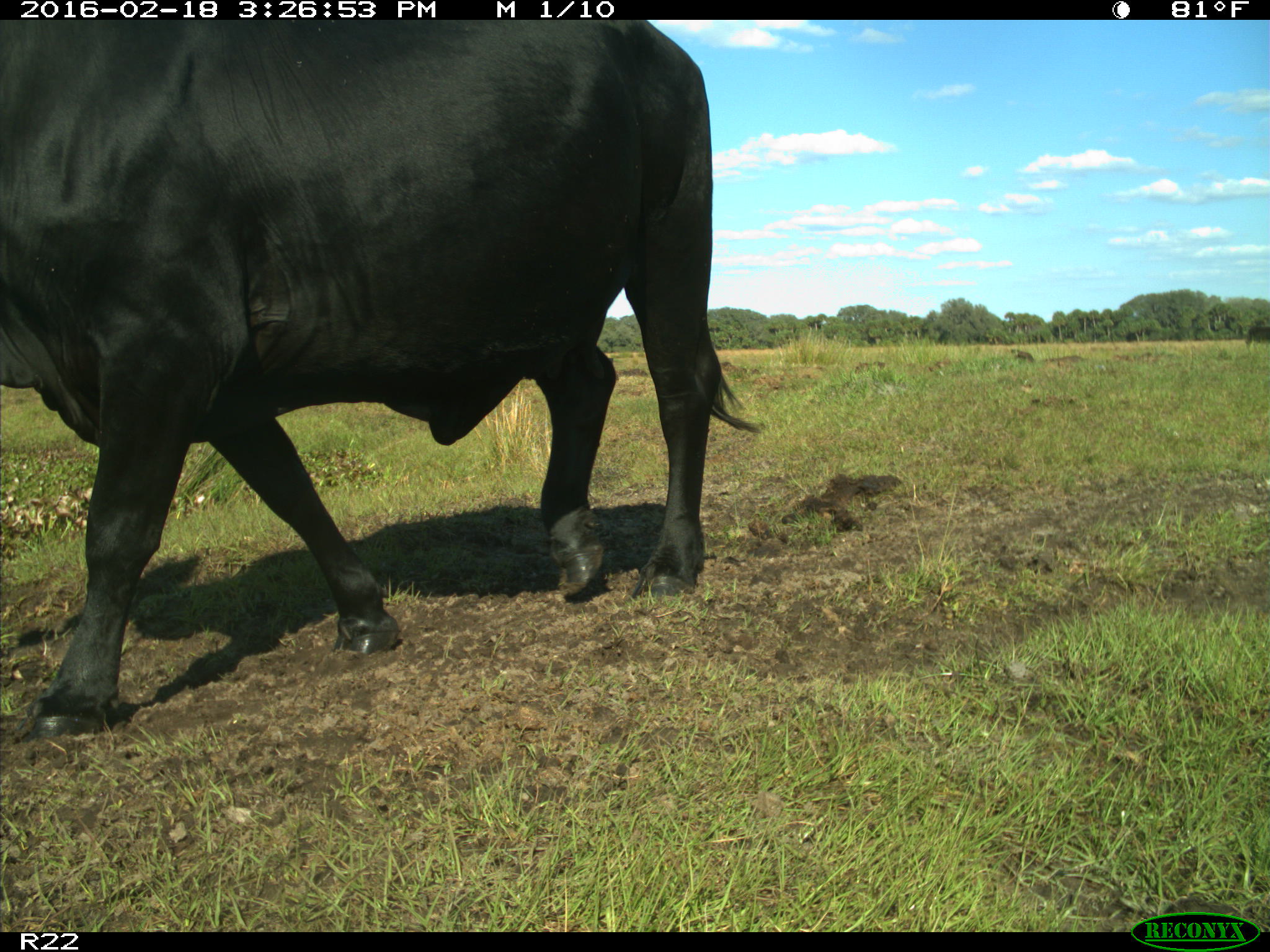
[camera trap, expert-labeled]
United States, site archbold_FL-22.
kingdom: Animalia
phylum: Chordata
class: Mammalia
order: Artiodactyla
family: Bovidae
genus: Bos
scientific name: Bos taurus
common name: domestic cow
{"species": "Bos taurus (domestic cow)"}